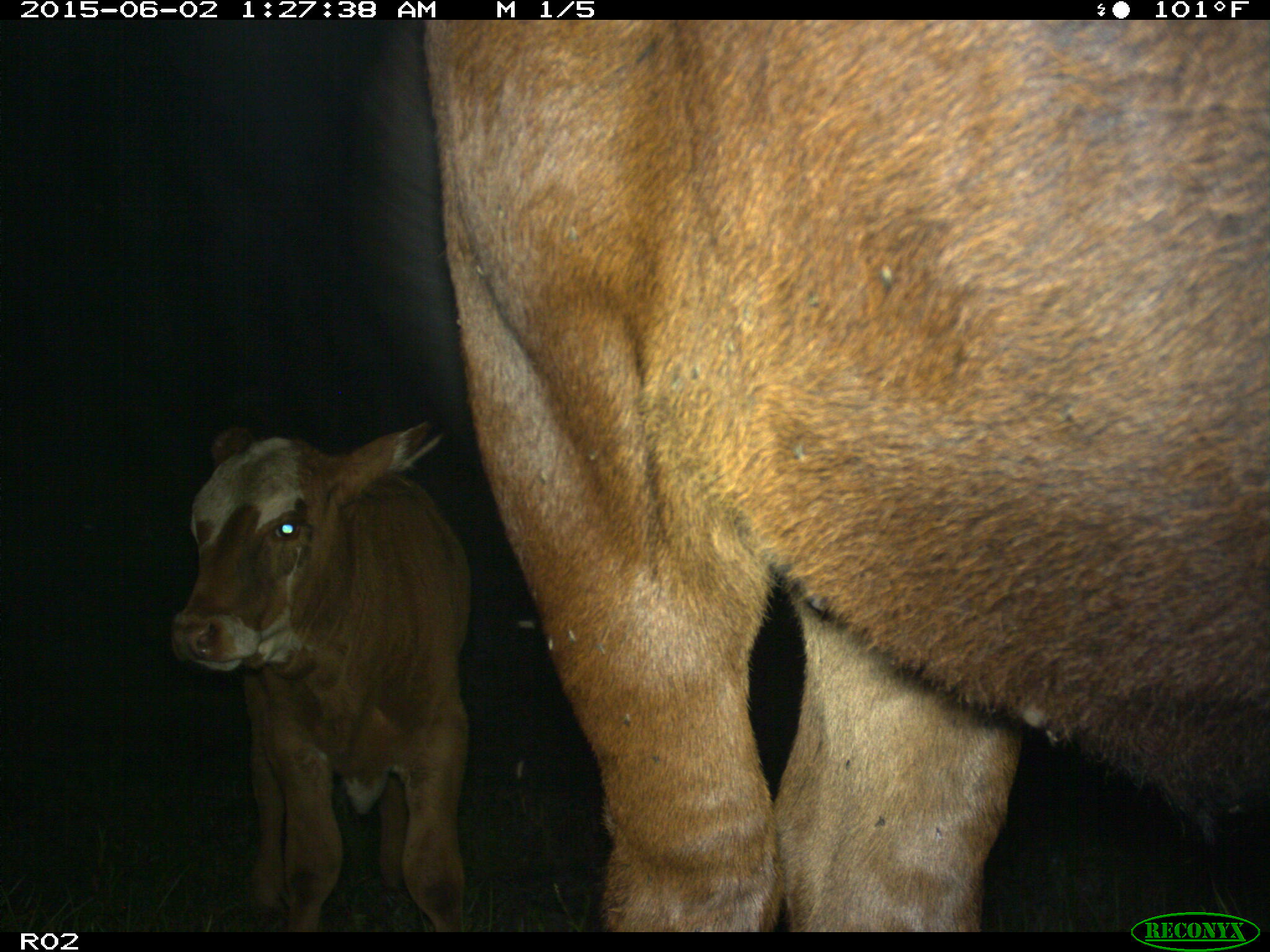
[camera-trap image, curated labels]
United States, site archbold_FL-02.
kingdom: Animalia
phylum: Chordata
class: Mammalia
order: Artiodactyla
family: Bovidae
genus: Bos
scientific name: Bos taurus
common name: domestic cow